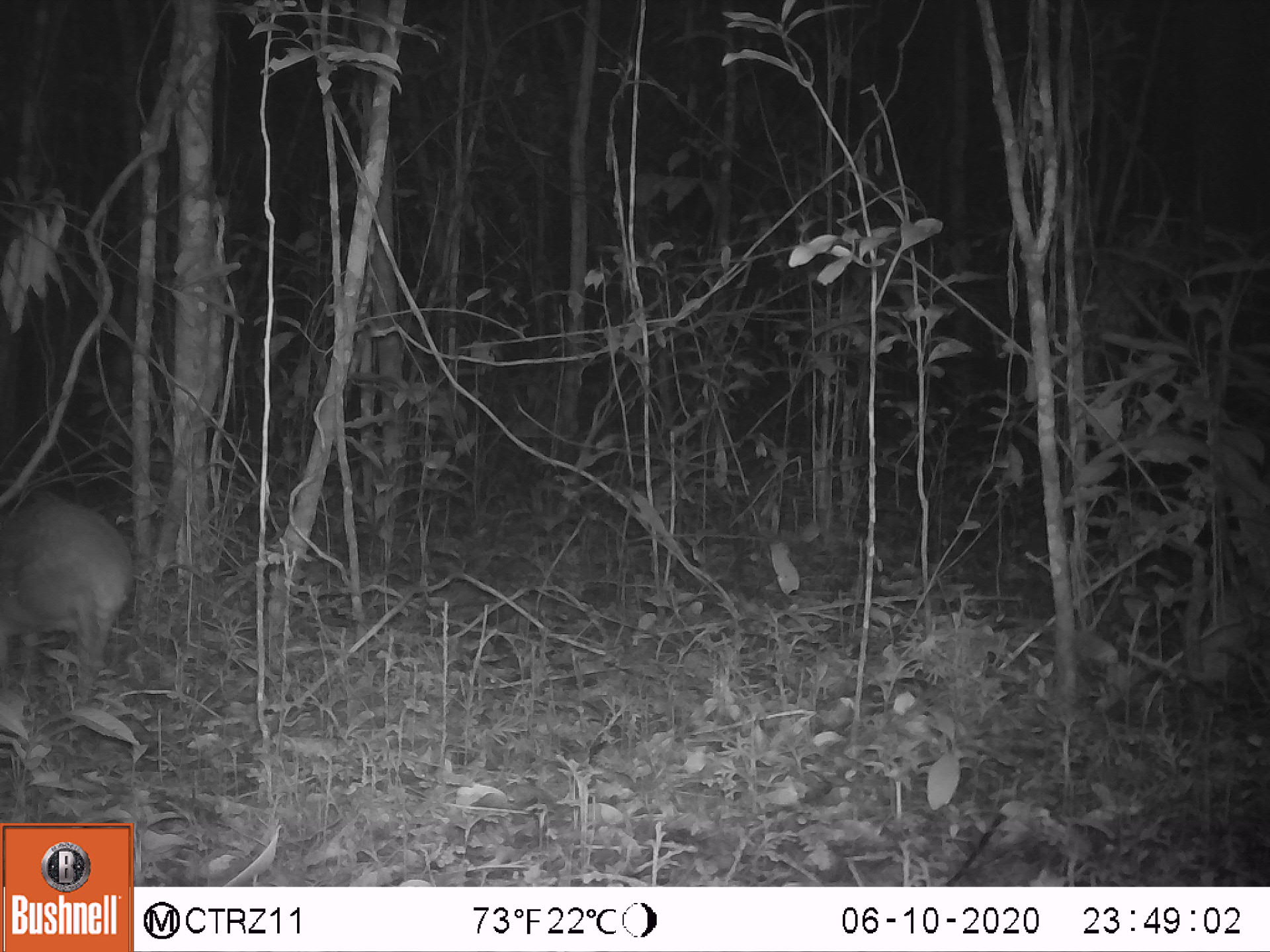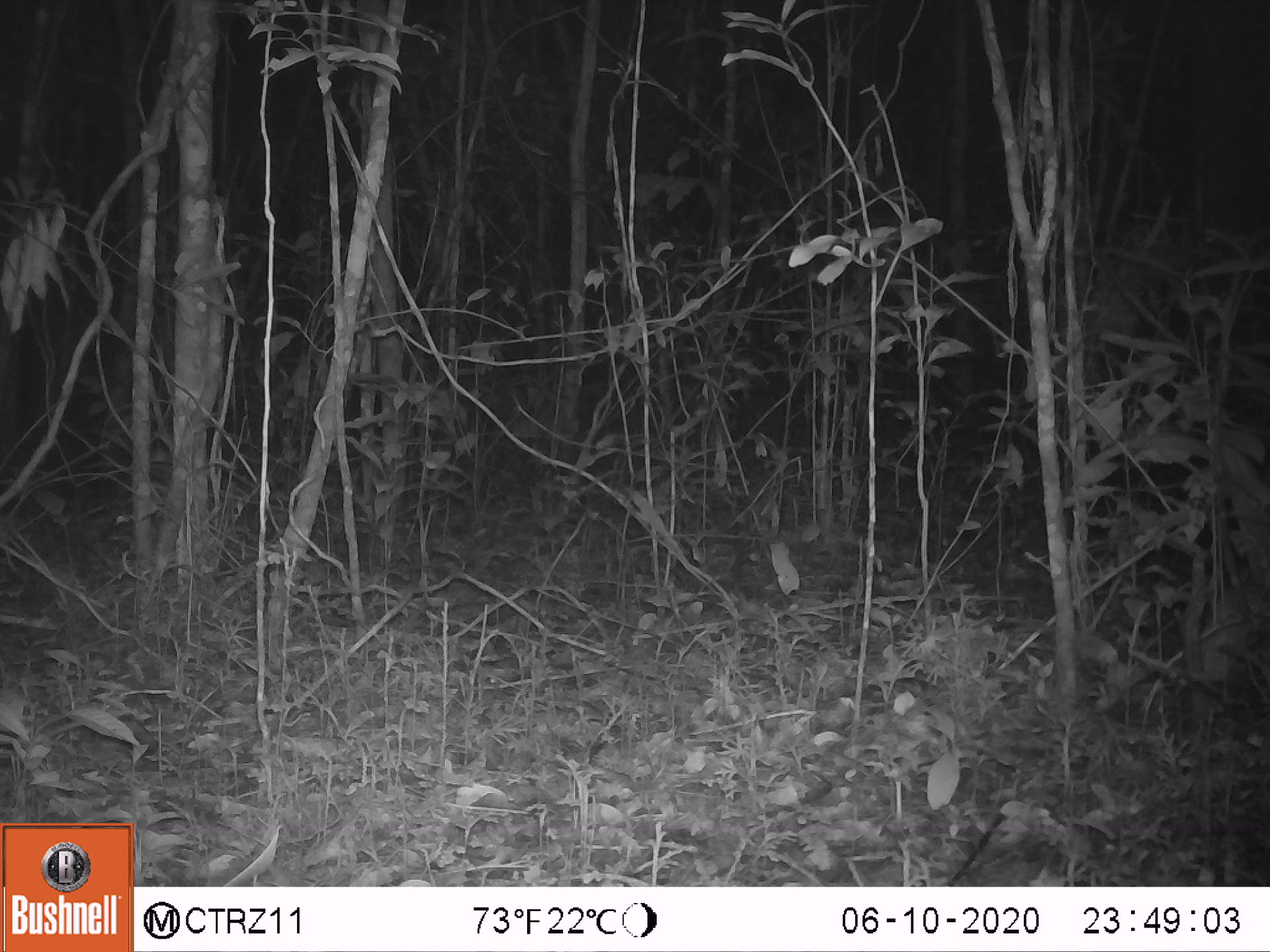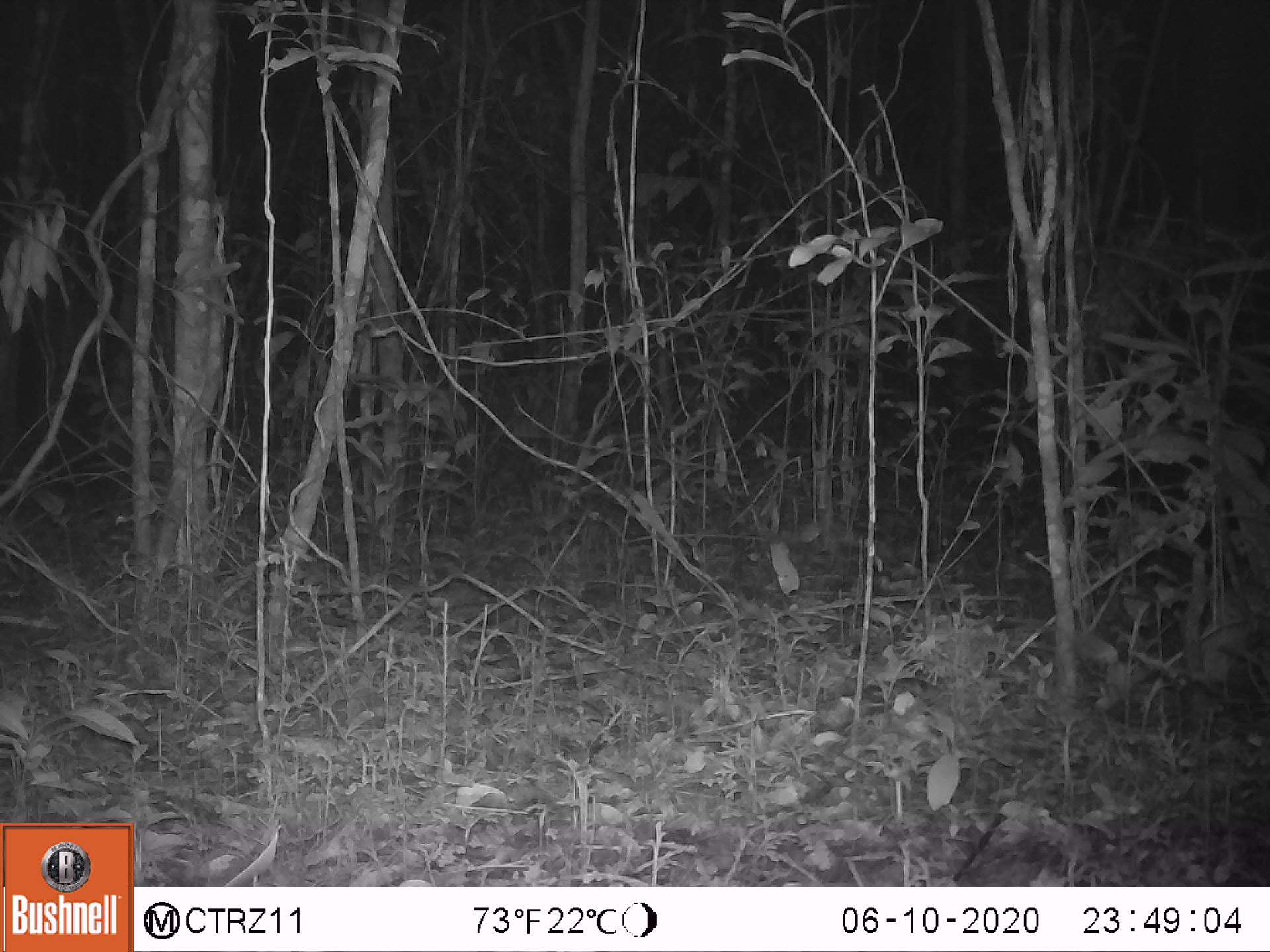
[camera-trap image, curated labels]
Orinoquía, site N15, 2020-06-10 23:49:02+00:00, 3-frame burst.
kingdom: Animalia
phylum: Chordata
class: Mammalia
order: Rodentia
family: Cuniculidae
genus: Cuniculus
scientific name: Cuniculus paca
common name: spotted paca